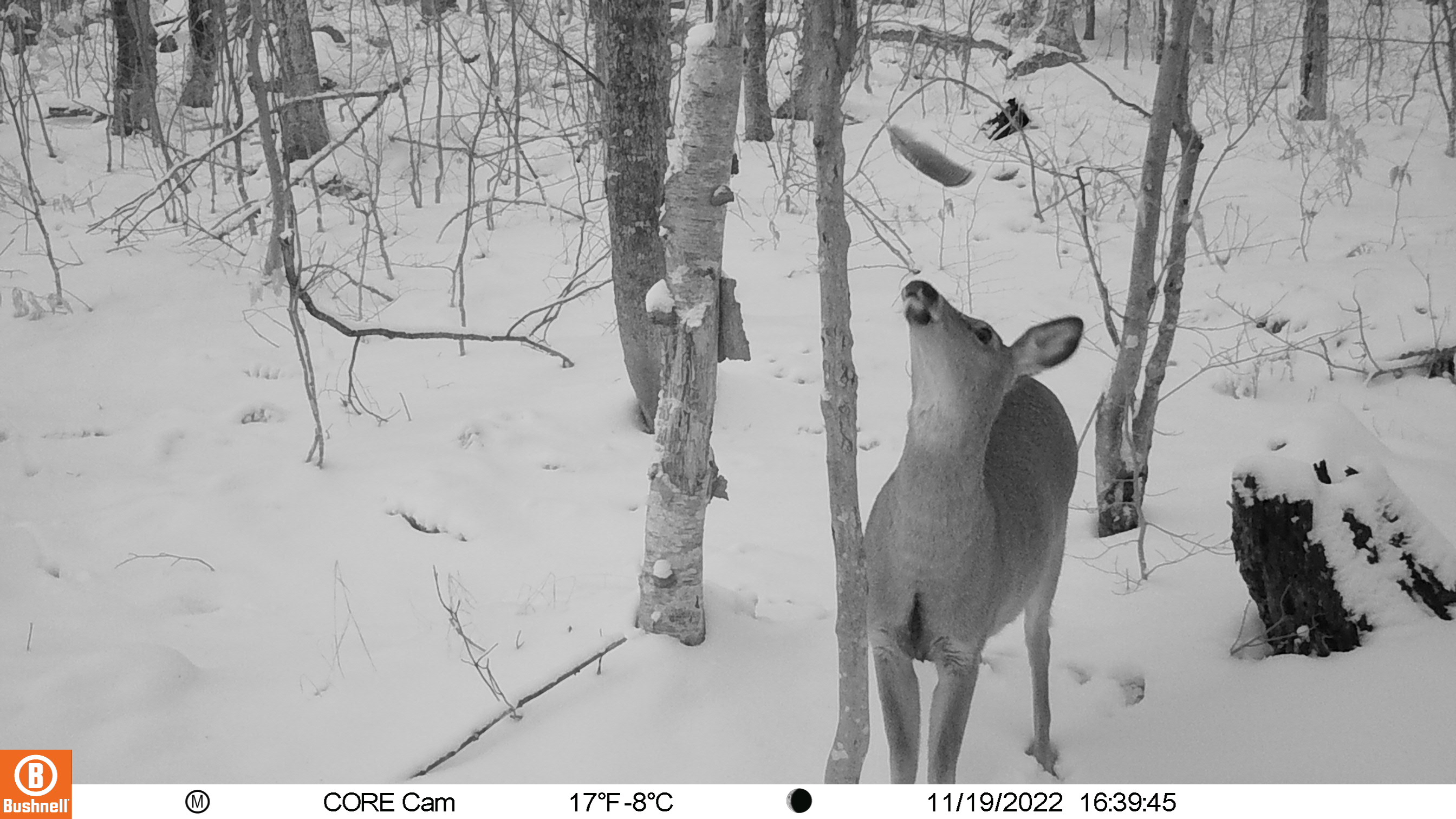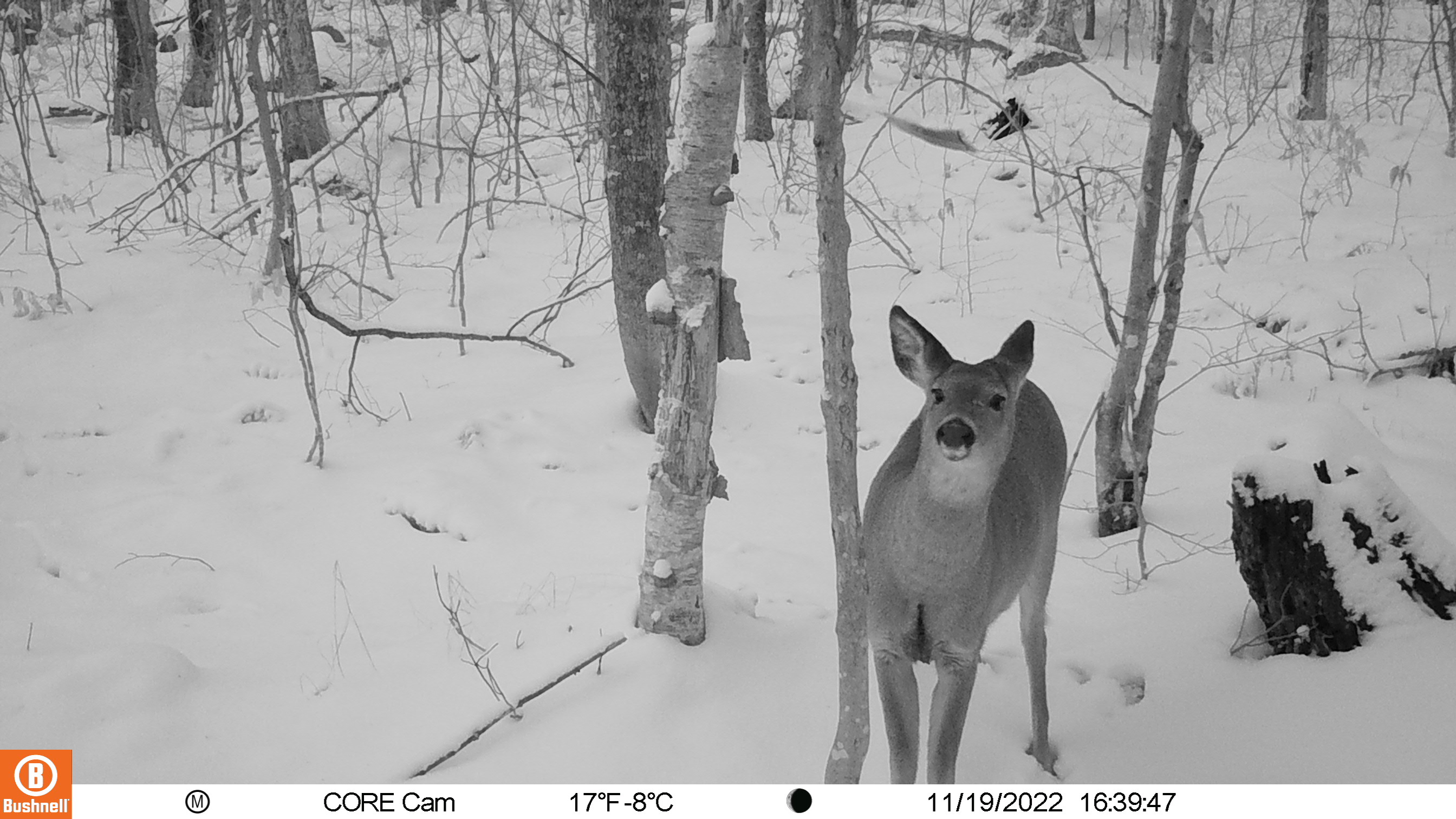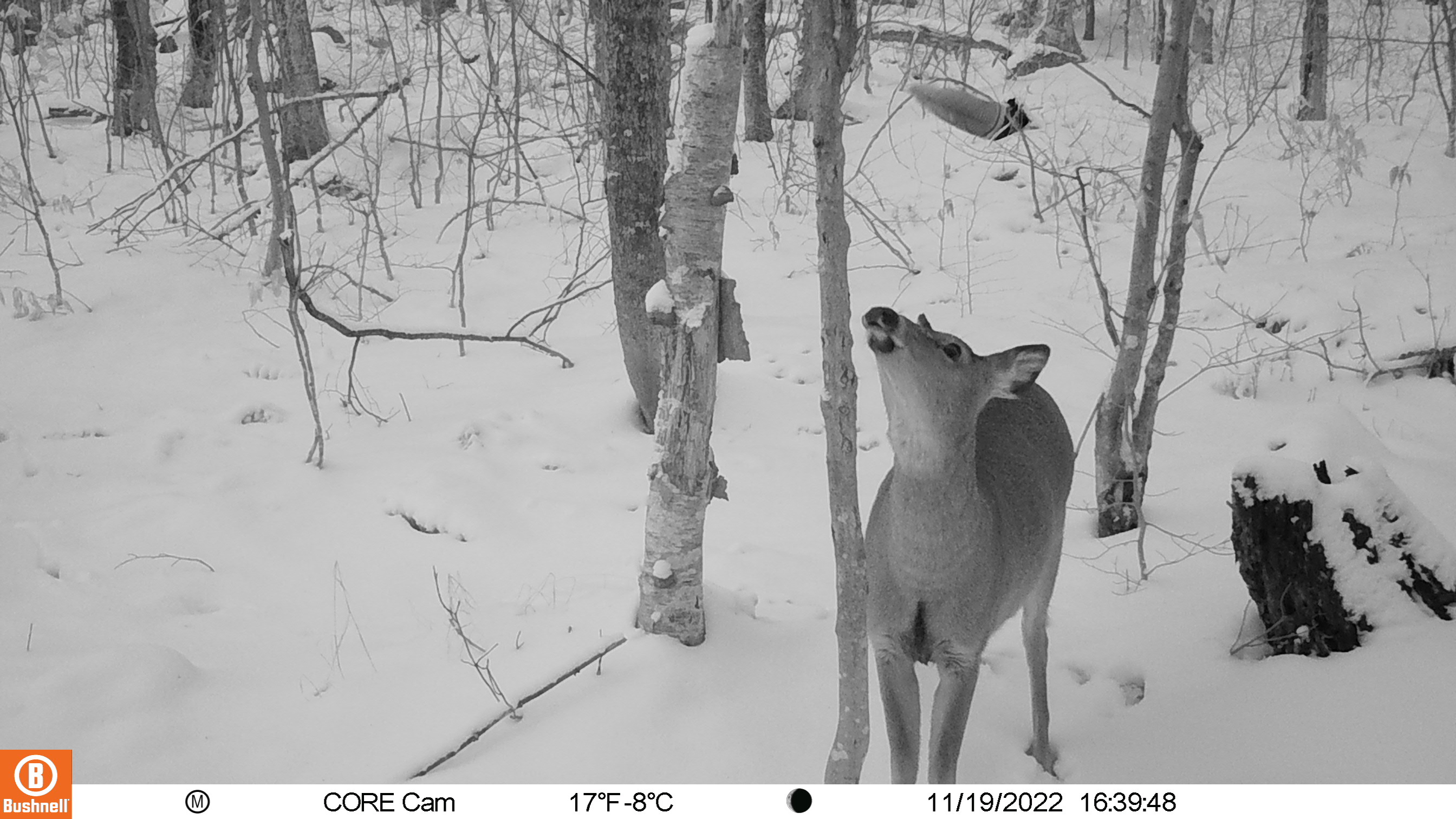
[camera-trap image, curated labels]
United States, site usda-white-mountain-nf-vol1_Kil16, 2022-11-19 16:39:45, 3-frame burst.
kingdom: Animalia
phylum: Chordata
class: Mammalia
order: Artiodactyla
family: Cervidae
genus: Odocoileus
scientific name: Odocoileus virginianus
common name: white-tailed deer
White-tailed deer (Odocoileus virginianus).